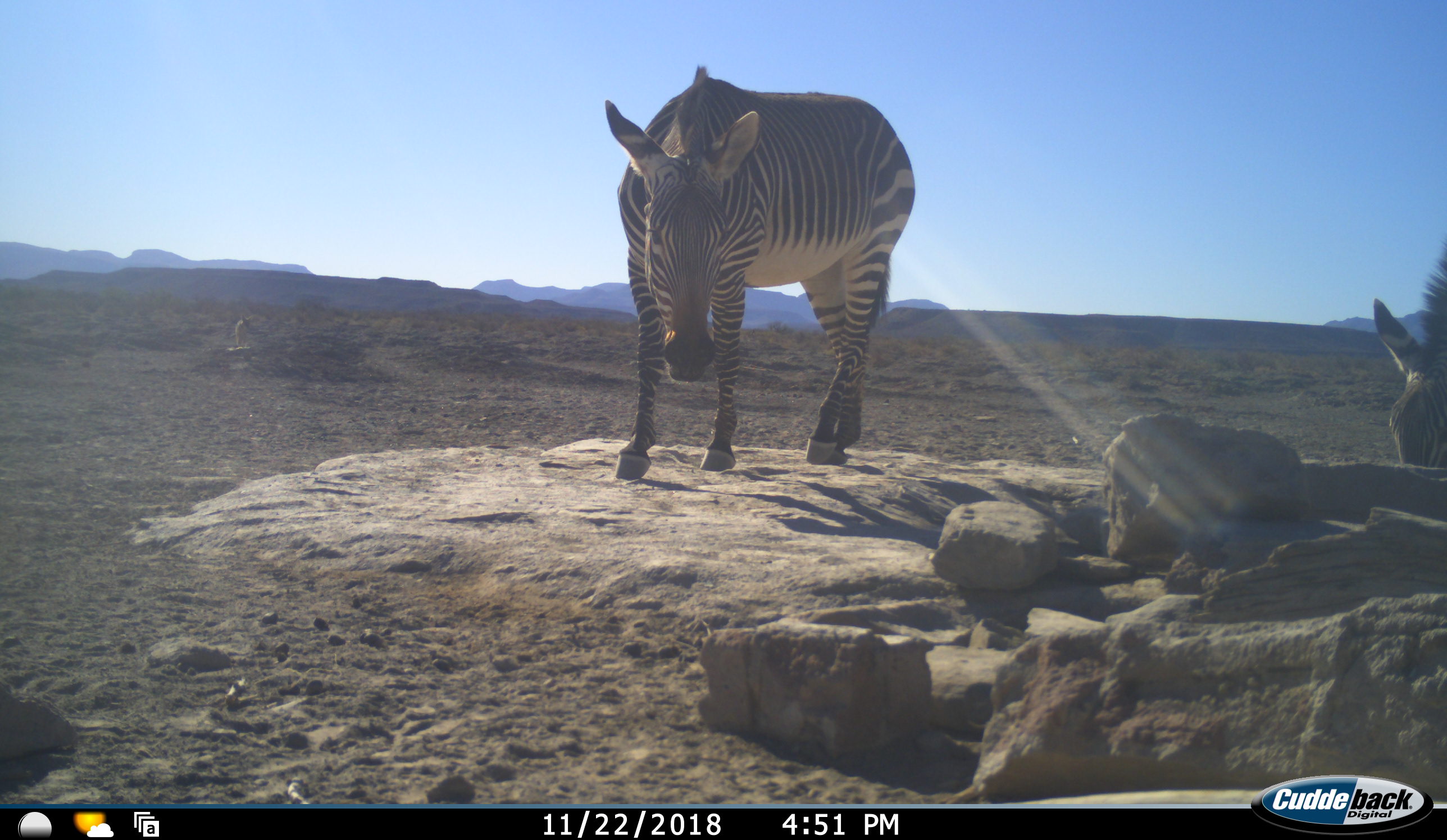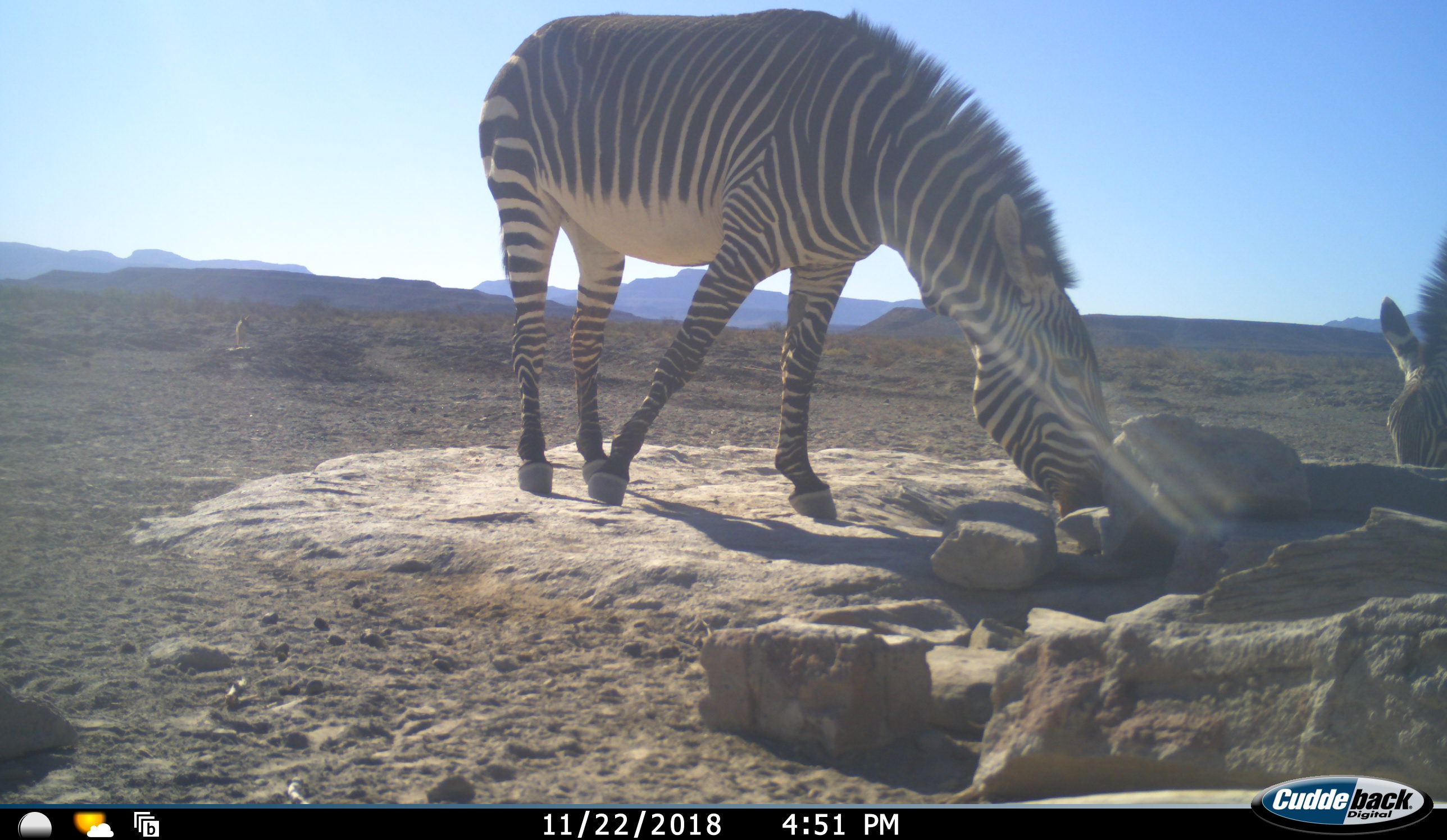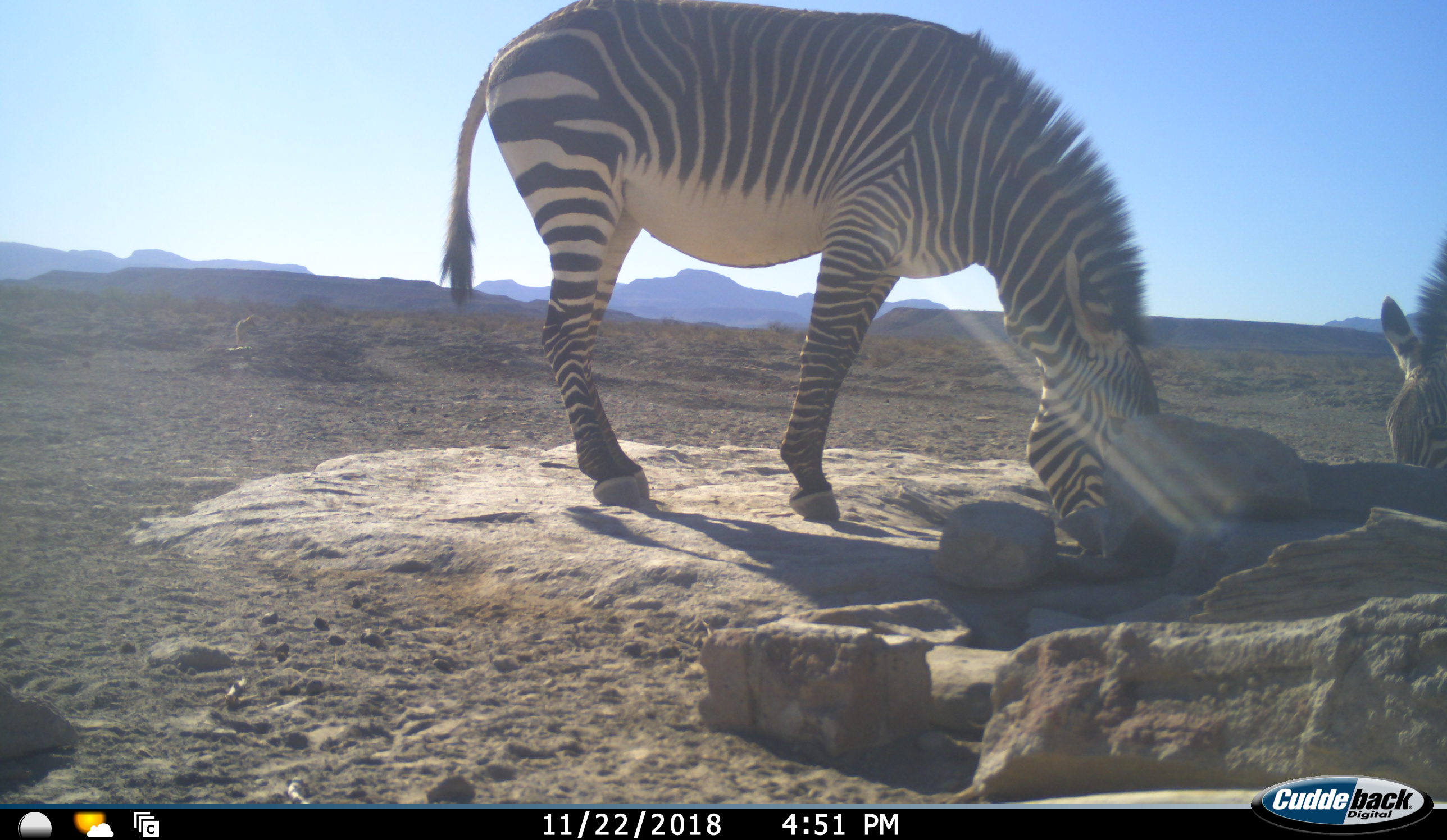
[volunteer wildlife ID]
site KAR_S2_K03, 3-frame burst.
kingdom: Animalia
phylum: Chordata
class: Mammalia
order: Perissodactyla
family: Equidae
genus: Equus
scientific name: Equus zebra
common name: mountain zebra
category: zebramountain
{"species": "zebramountain (mountain zebra) (Equus zebra)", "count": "2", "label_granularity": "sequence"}